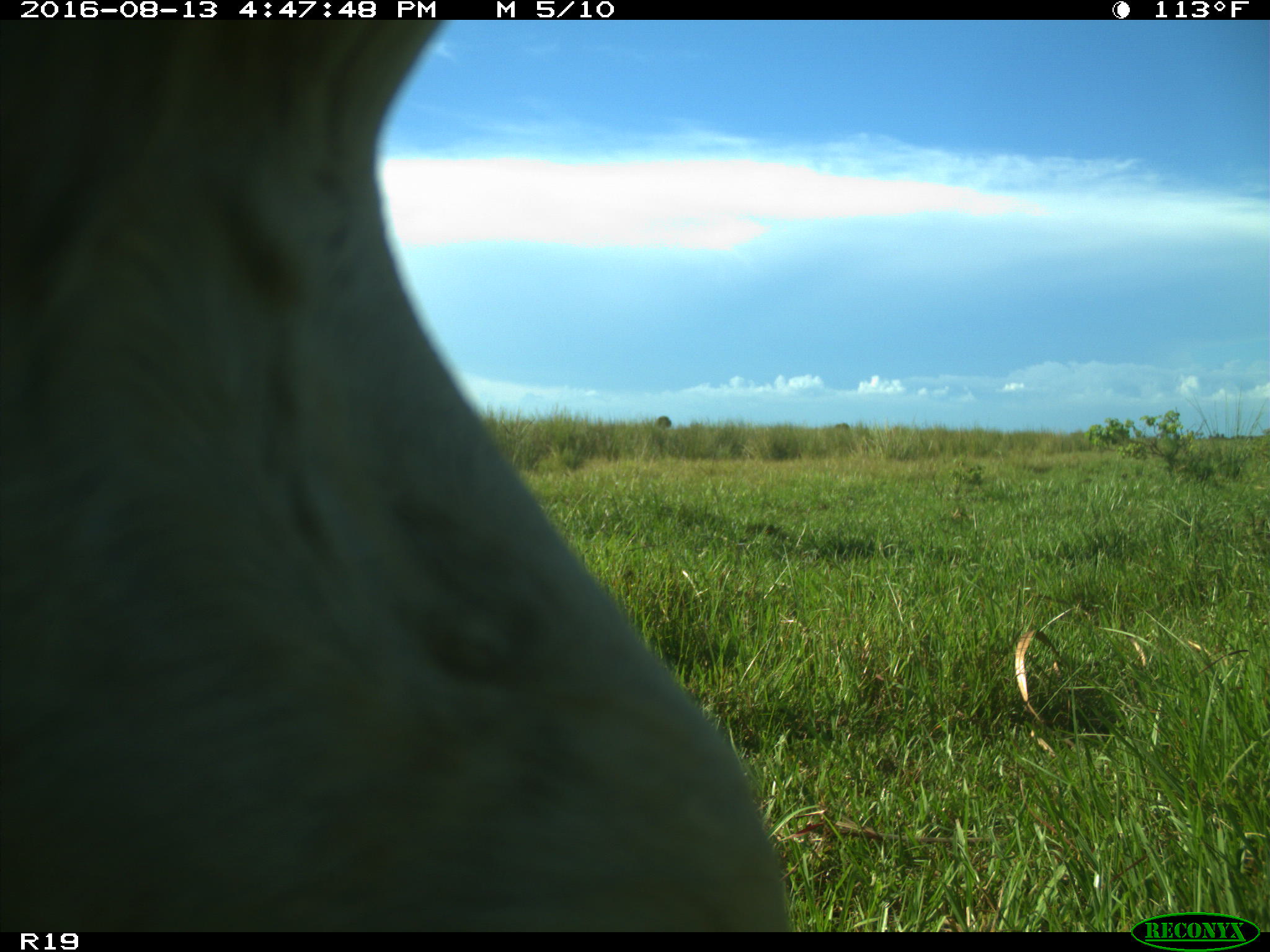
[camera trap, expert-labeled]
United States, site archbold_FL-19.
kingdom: Animalia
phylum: Chordata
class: Mammalia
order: Artiodactyla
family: Bovidae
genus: Bos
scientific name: Bos taurus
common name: domestic cow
Bos taurus (domestic cow).